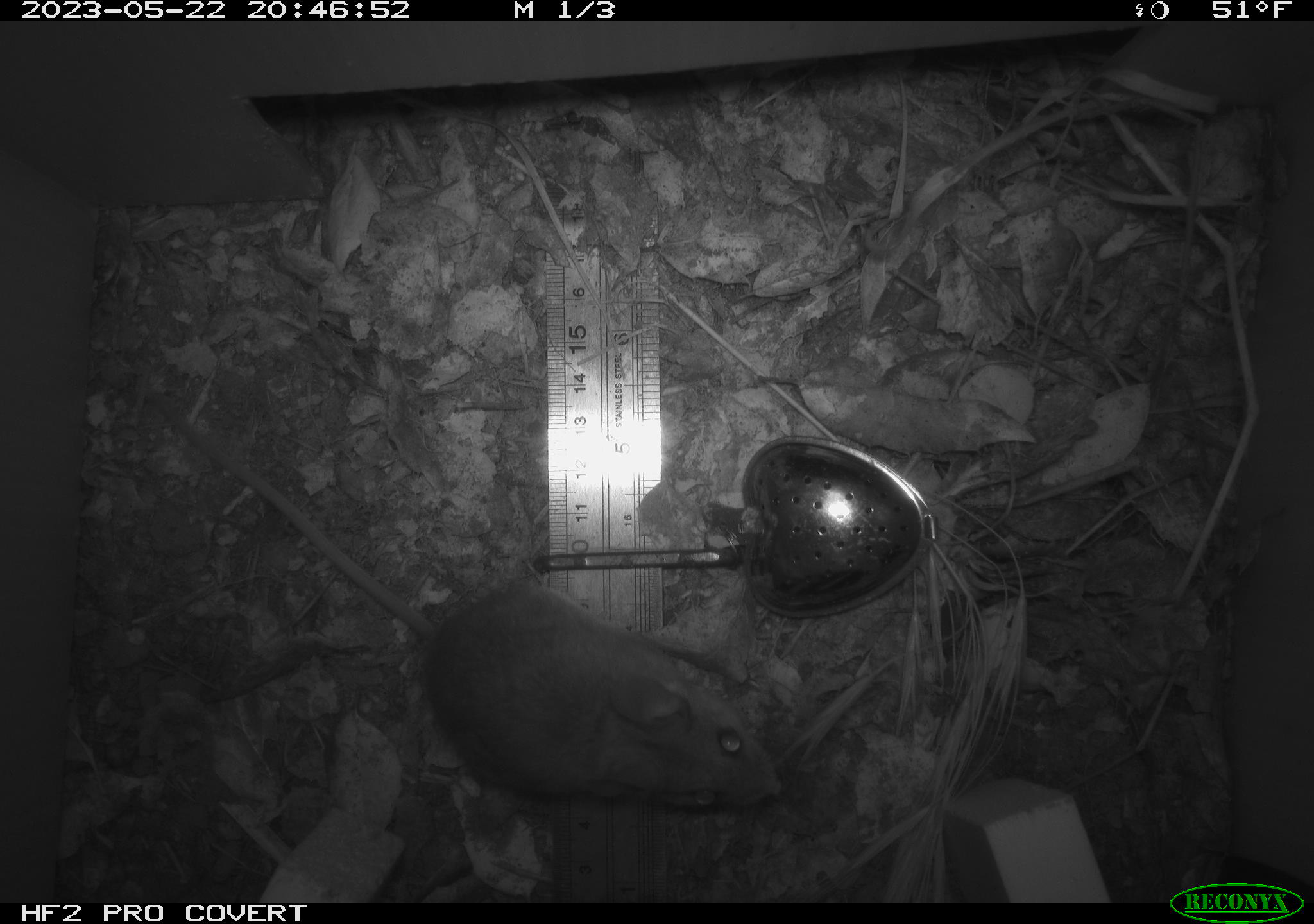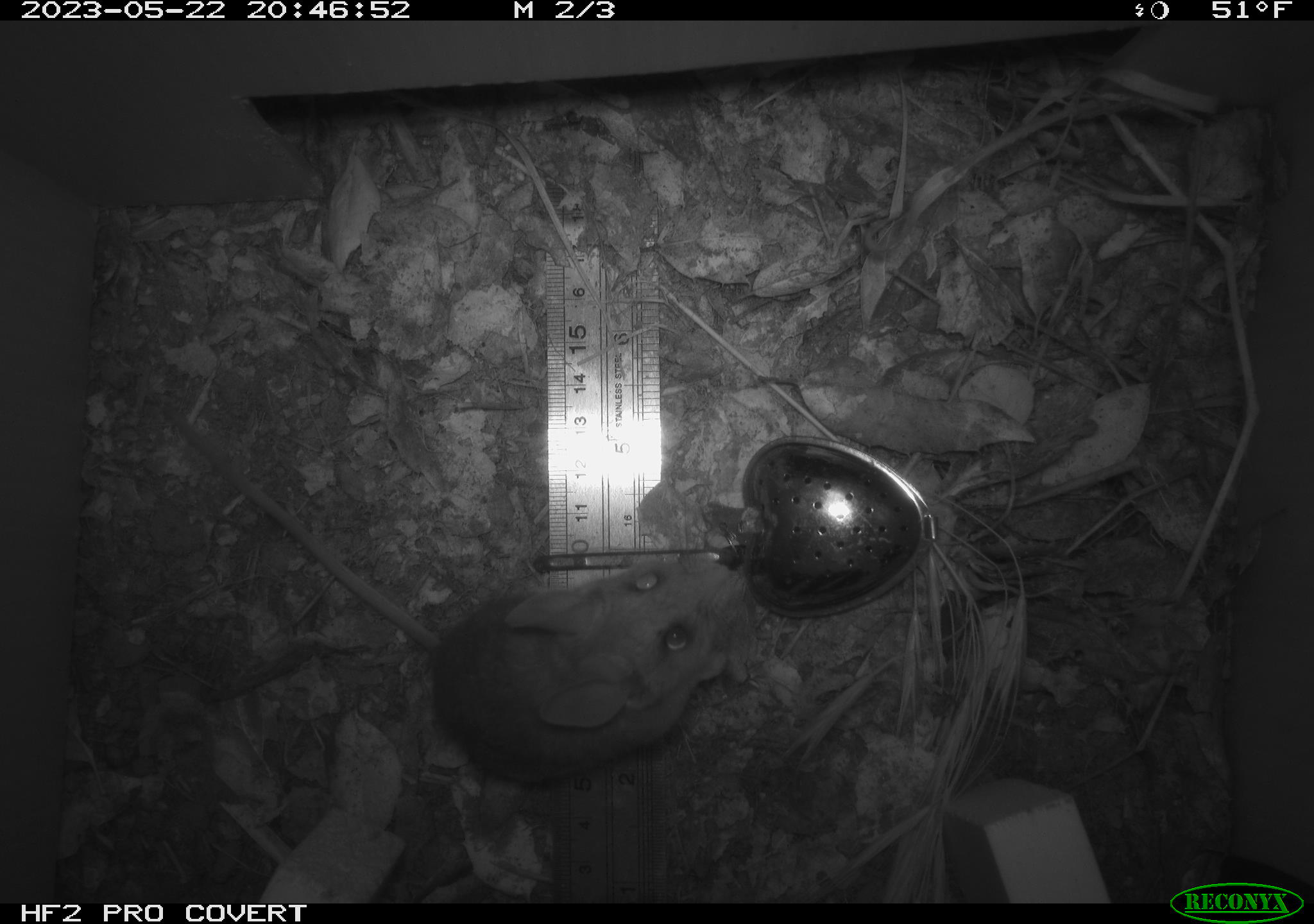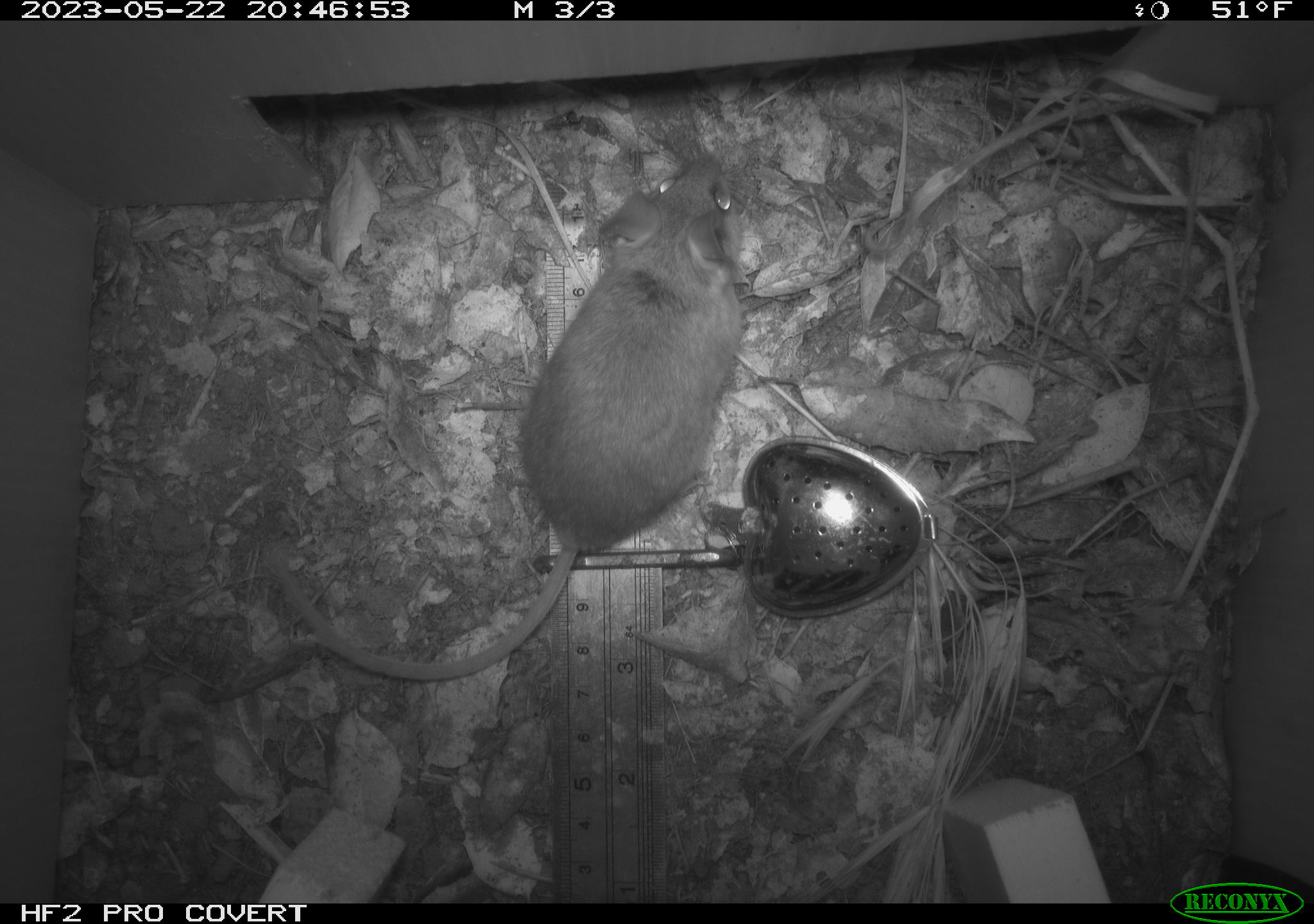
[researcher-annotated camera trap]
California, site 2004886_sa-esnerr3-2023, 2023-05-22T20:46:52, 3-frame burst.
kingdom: Animalia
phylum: Chordata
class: Mammalia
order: Rodentia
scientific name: Rodentia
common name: mouse species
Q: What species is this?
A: Mouse species (Rodentia).